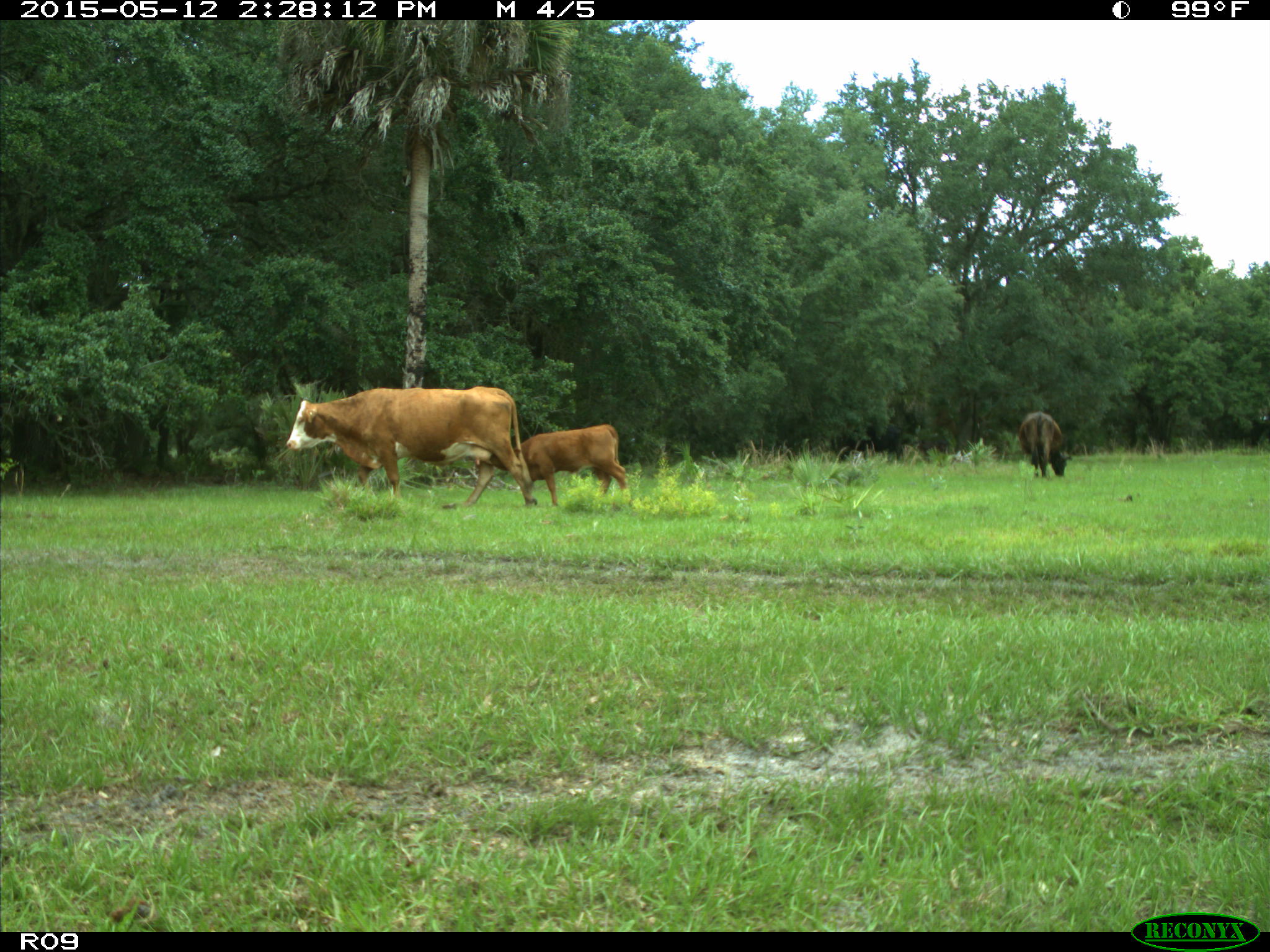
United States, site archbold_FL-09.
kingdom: Animalia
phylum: Chordata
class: Mammalia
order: Artiodactyla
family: Bovidae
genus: Bos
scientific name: Bos taurus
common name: domestic cow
Bos taurus (domestic cow).